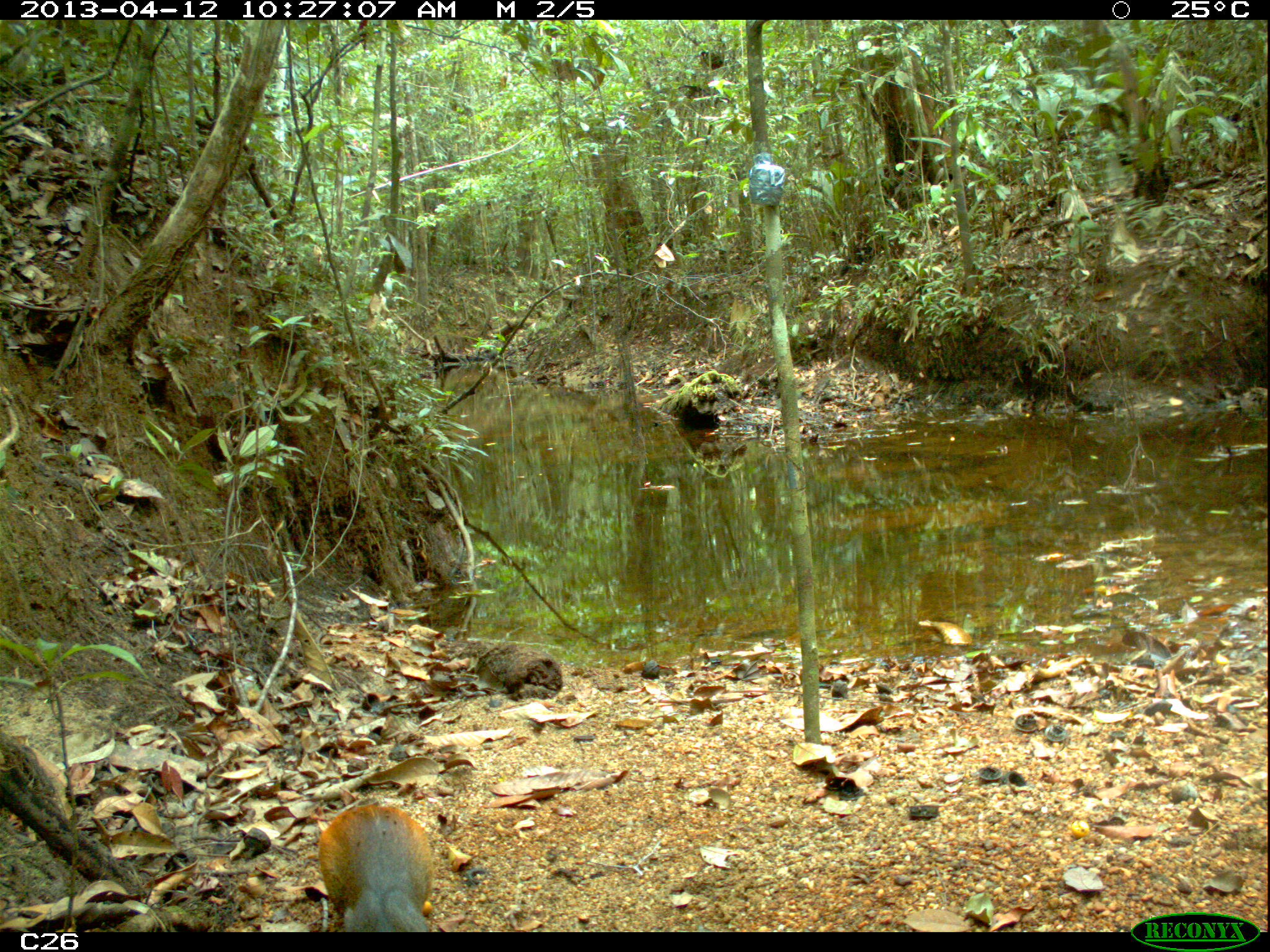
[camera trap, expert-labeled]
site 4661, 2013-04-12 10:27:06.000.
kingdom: Animalia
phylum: Chordata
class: Mammalia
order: Rodentia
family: Dasyproctidae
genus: Dasyprocta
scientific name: Dasyprocta leporina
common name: red-rumped agouti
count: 1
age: adult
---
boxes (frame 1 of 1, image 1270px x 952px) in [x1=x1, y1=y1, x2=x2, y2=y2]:
dasyprocta leporina: [x1=313, y1=802, x2=430, y2=932]